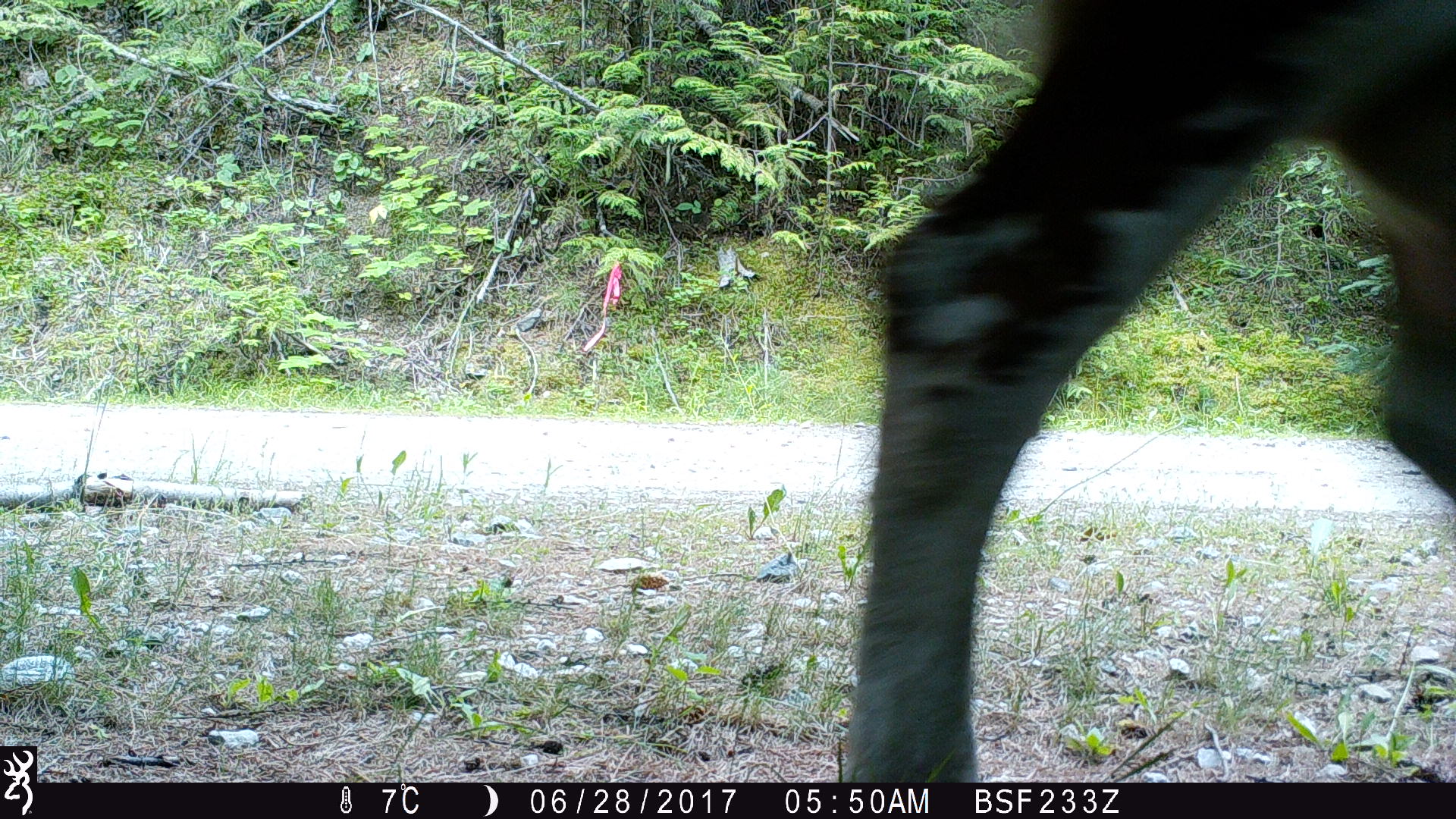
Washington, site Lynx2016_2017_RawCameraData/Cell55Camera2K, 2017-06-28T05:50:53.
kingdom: Animalia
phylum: Chordata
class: Mammalia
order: Artiodactyla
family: Bovidae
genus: Bos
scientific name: Bos taurus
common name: domestic cattle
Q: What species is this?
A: Domestic cattle (Bos taurus).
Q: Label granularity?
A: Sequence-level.